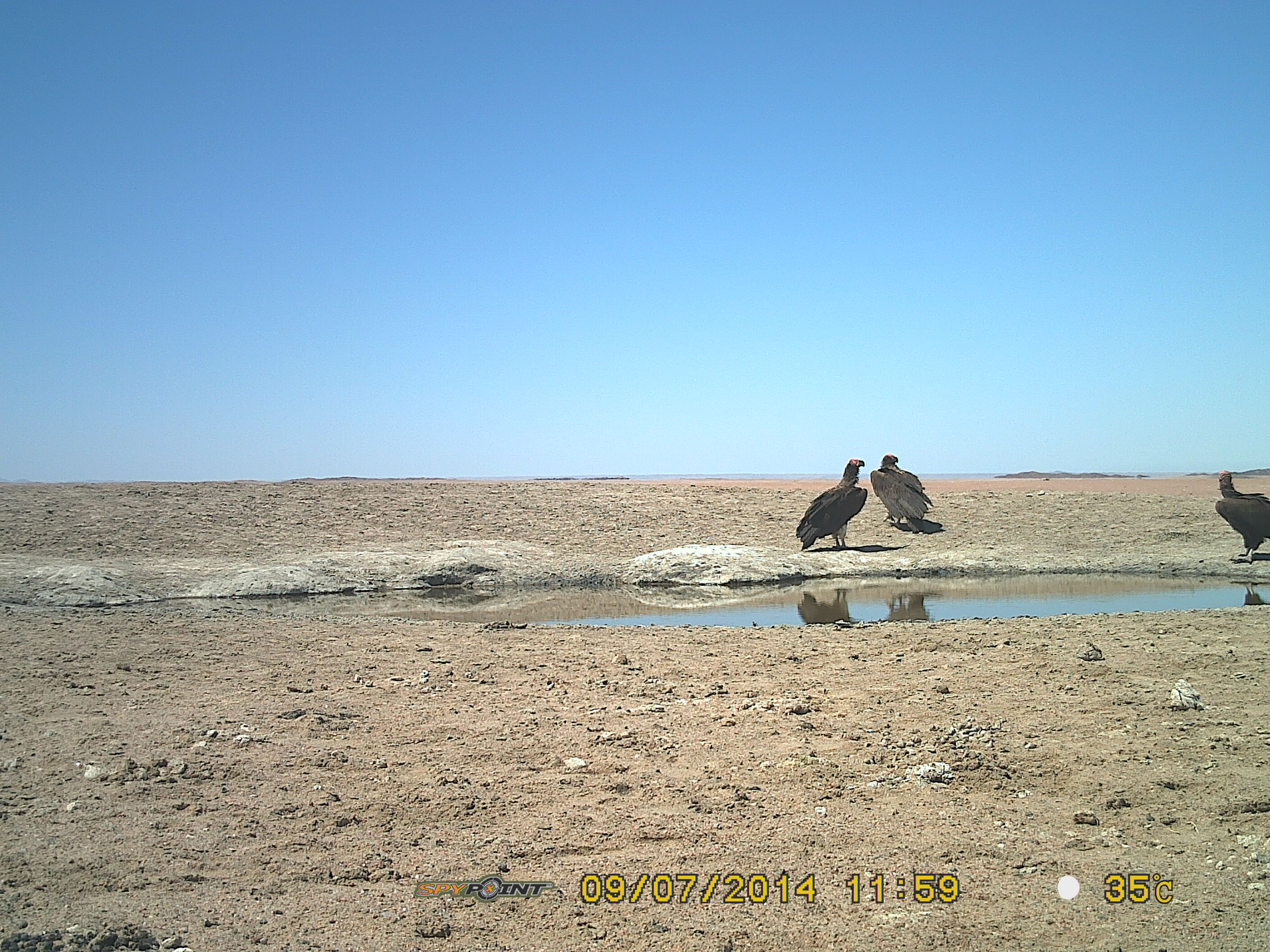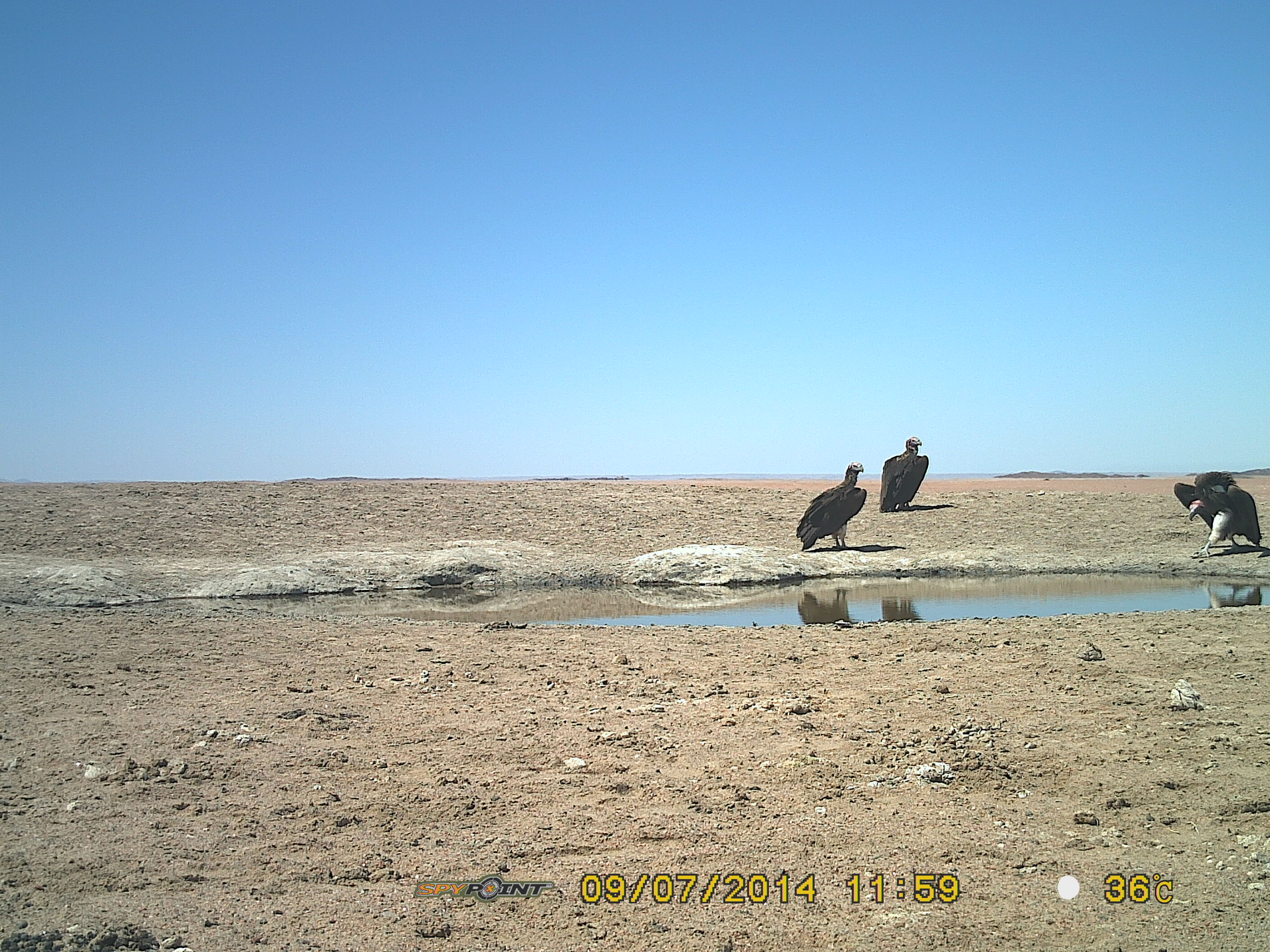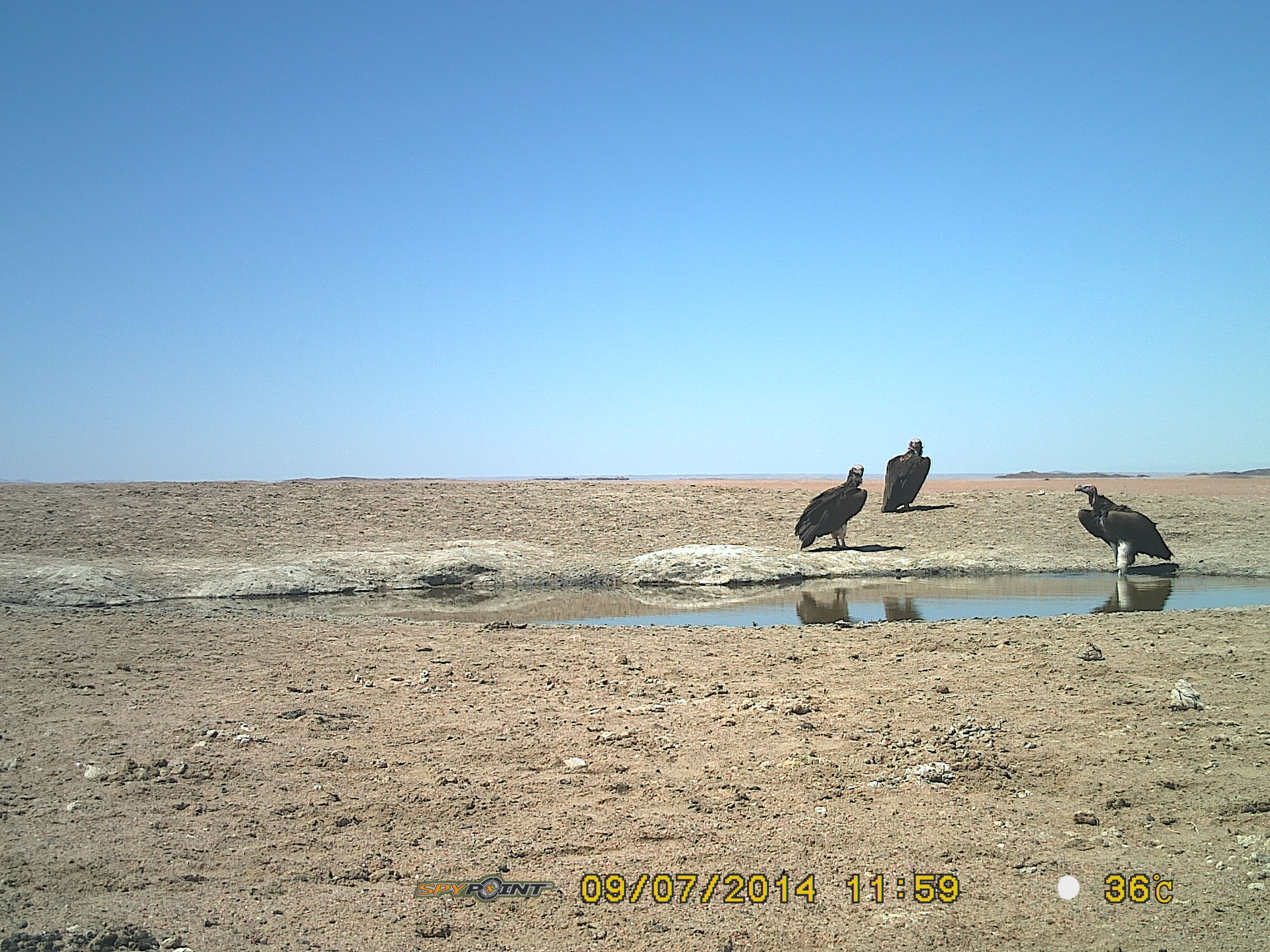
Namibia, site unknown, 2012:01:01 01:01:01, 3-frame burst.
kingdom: Animalia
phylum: Chordata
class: Aves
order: Accipitriformes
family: Accipitridae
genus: Torgos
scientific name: Torgos tracheliotos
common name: lappet-faced vulture